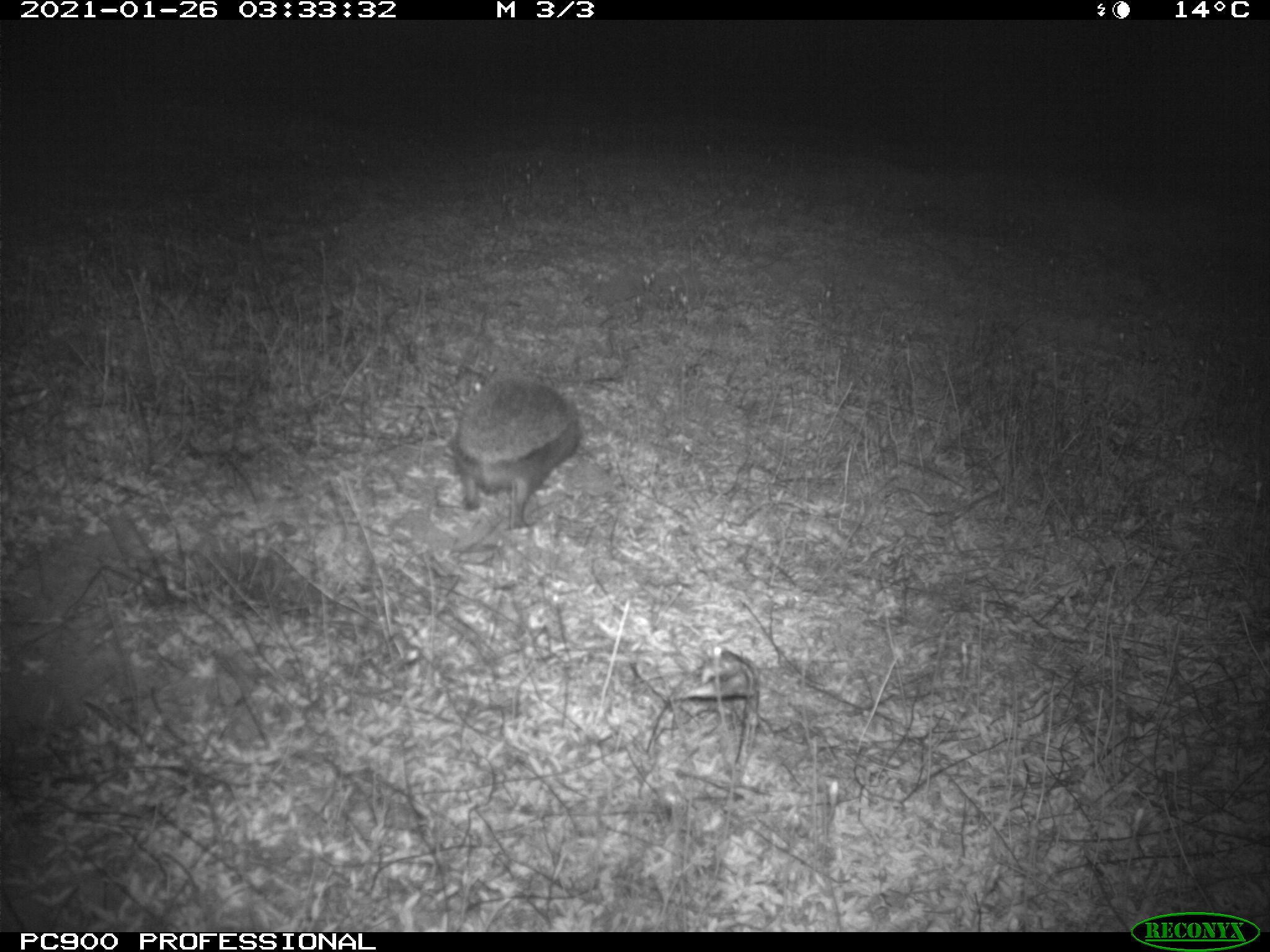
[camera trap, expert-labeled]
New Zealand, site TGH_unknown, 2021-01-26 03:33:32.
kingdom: Animalia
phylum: Chordata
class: Mammalia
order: Eulipotyphla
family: Erinaceidae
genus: Erinaceus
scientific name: Erinaceus europaeus europaeus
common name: european hedgehog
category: hedgehog